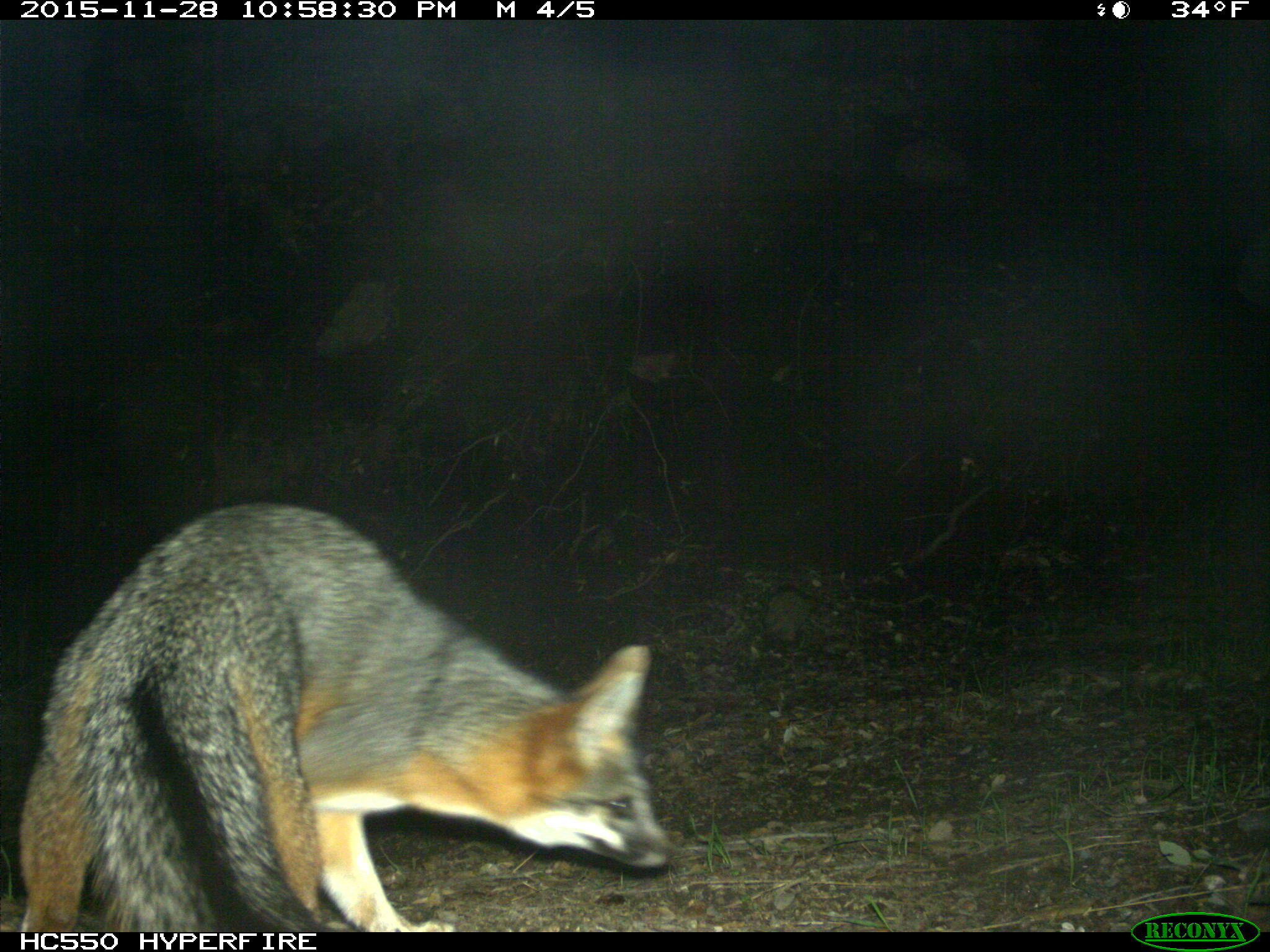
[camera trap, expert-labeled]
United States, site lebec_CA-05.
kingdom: Animalia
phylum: Chordata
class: Mammalia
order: Carnivora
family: Canidae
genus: Urocyon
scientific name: Urocyon cinereoargenteus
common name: gray fox